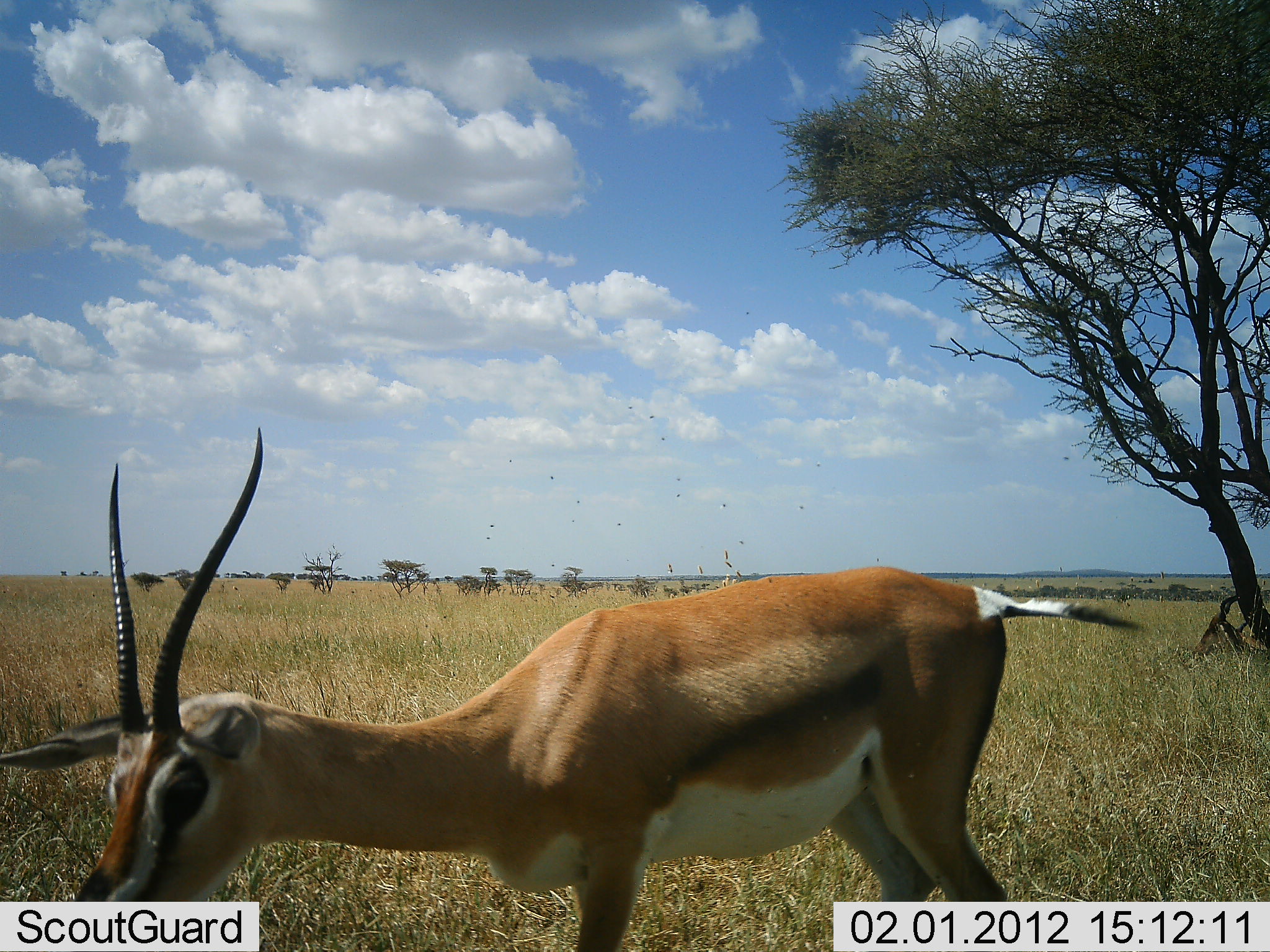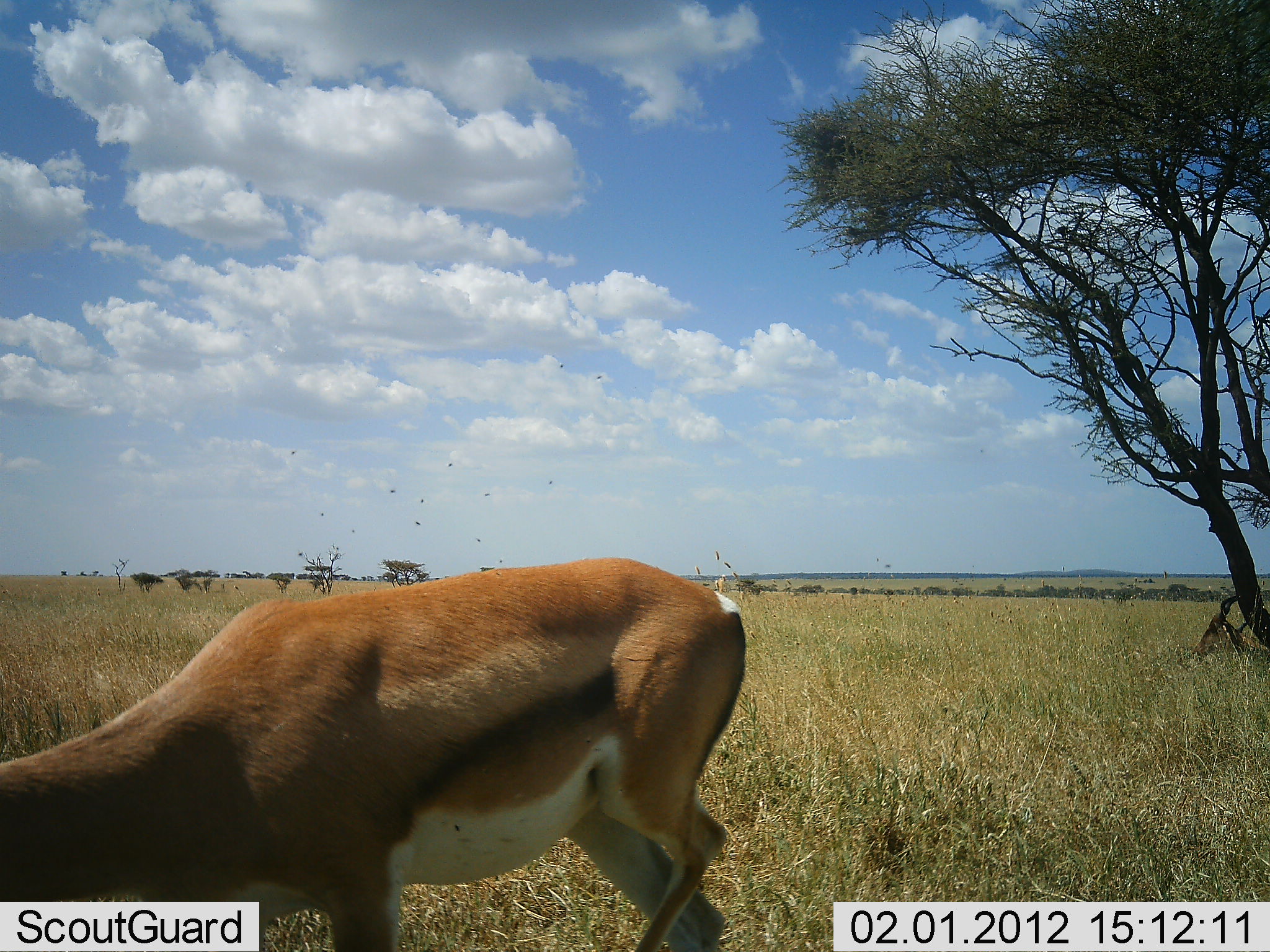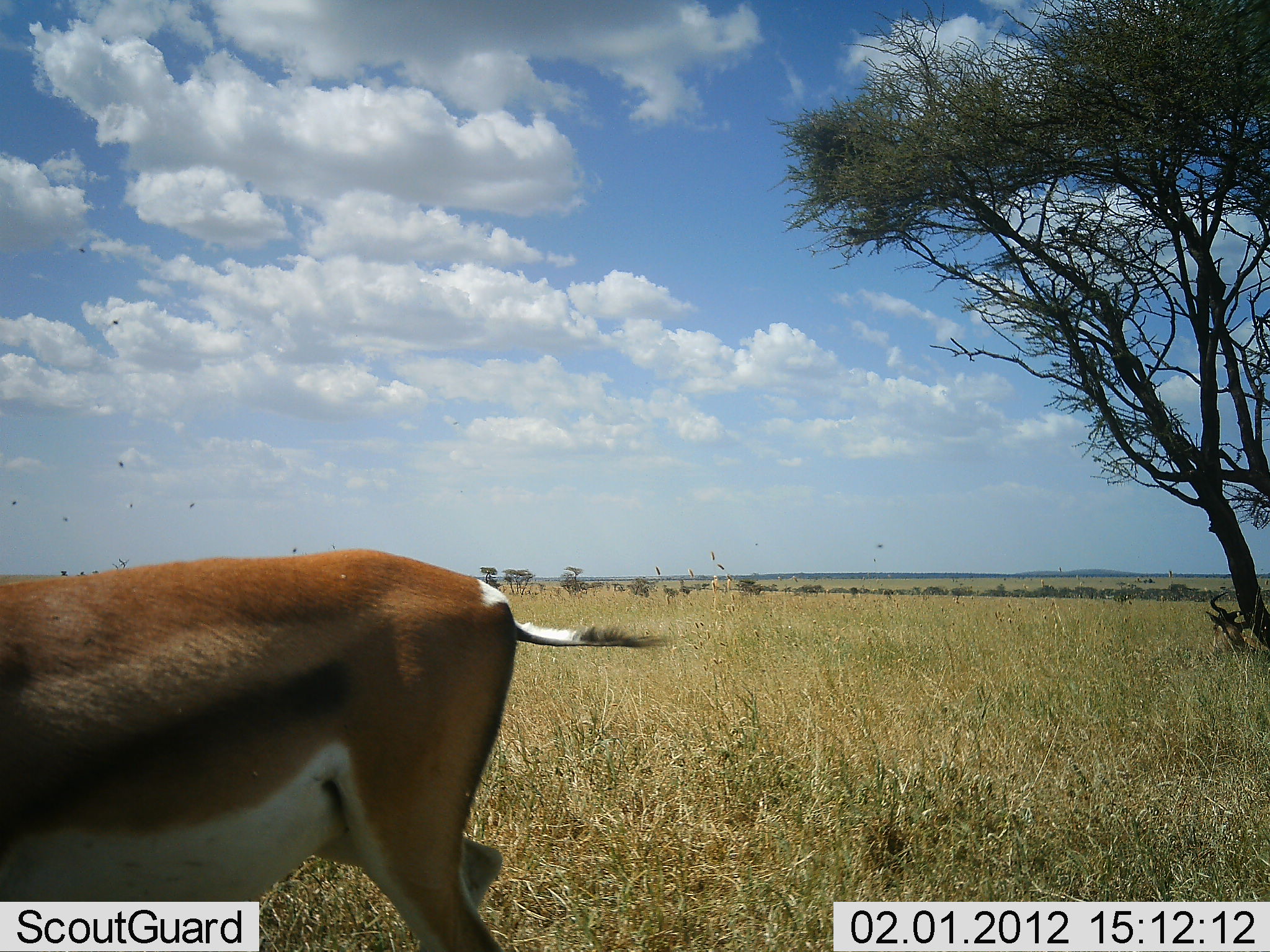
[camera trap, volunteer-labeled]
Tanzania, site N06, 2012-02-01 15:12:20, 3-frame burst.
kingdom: Animalia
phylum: Chordata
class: Mammalia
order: Artiodactyla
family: Bovidae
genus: Eudorcas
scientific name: Eudorcas thomsonii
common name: thomson's gazelle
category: gazellethomsons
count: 1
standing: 15%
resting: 15%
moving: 46%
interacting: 0%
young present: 0%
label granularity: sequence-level